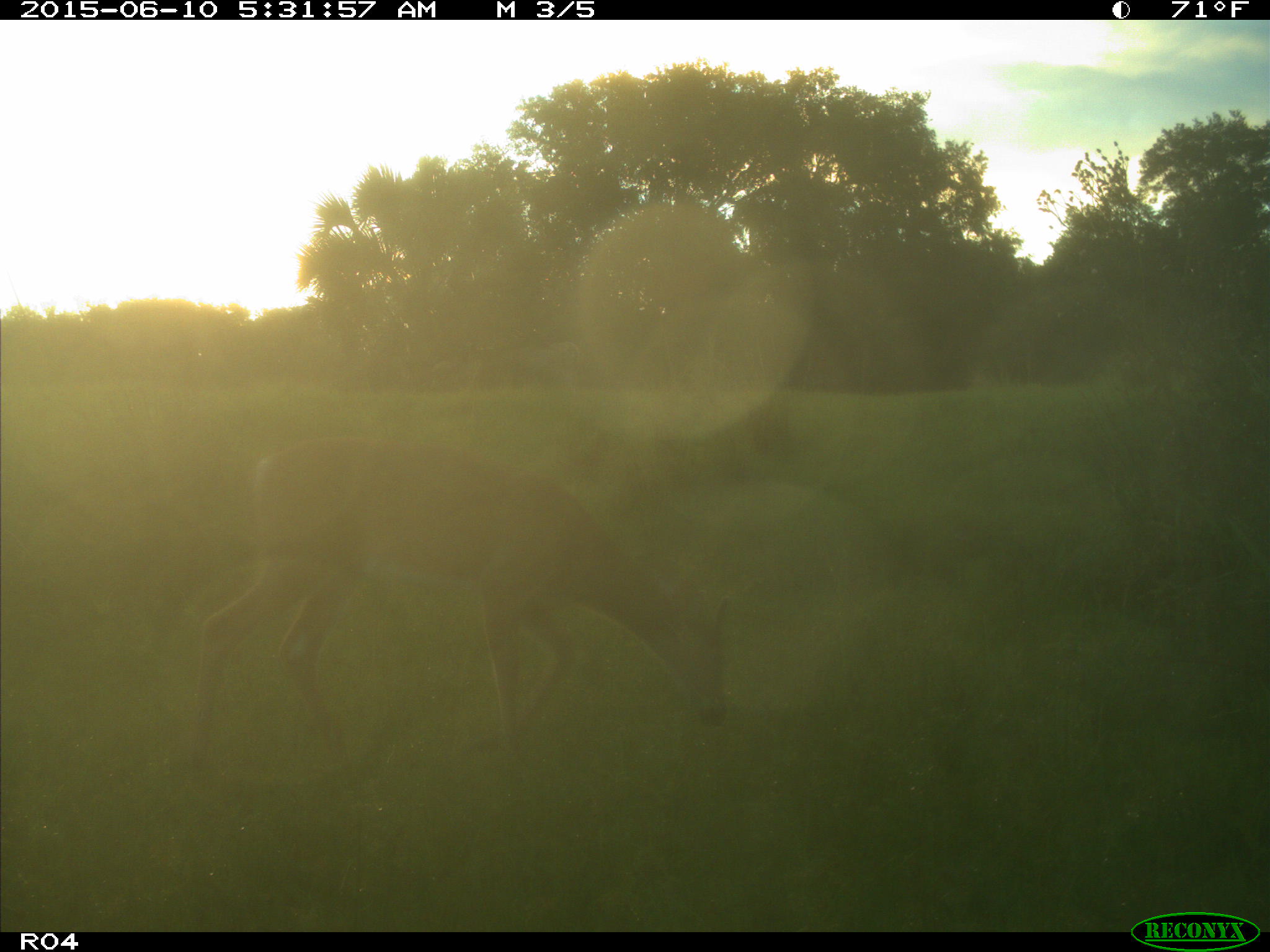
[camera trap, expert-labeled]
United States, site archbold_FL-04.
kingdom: Animalia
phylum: Chordata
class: Mammalia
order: Artiodactyla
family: Cervidae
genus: Odocoileus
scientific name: Odocoileus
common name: deer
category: unidentified deer